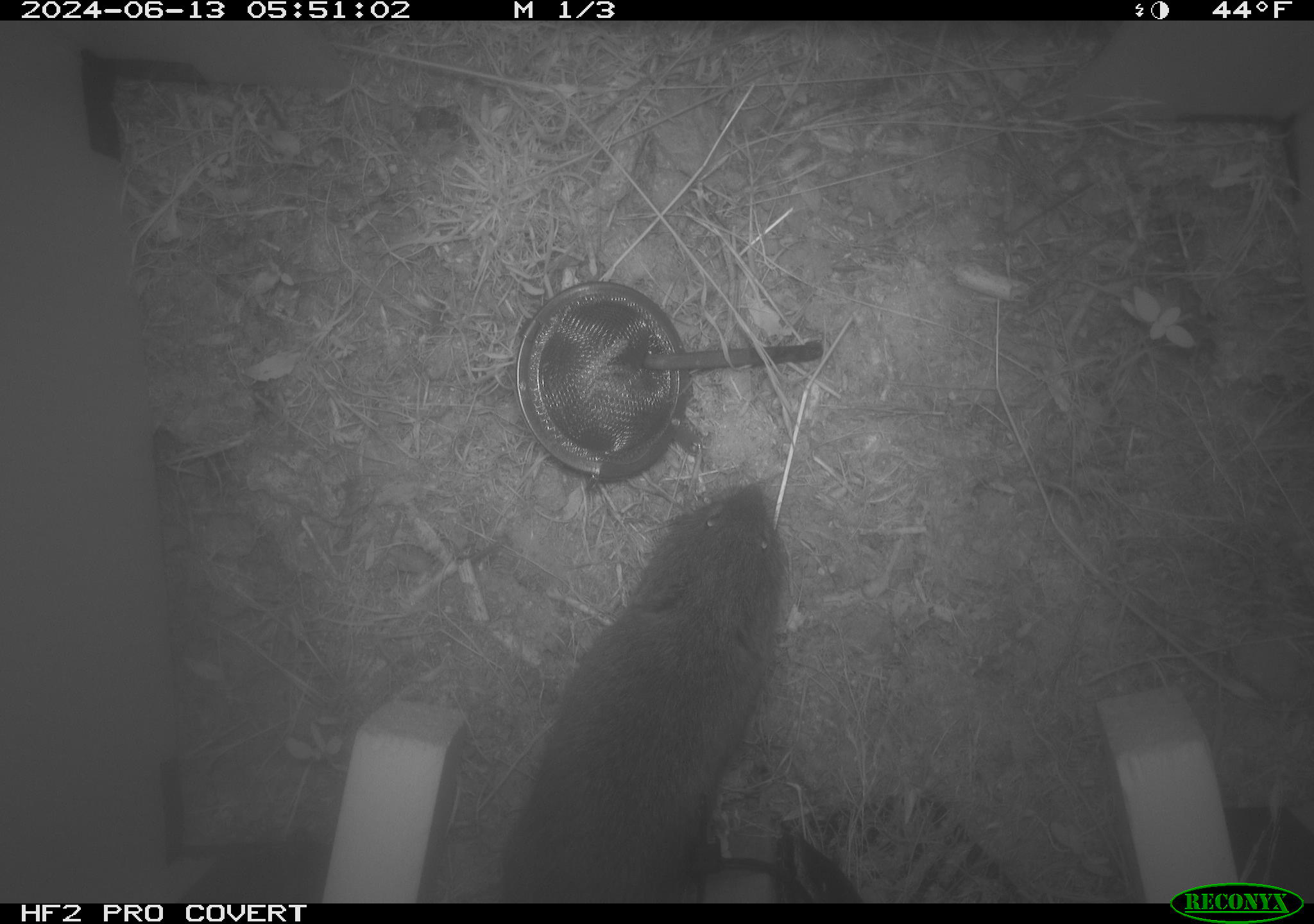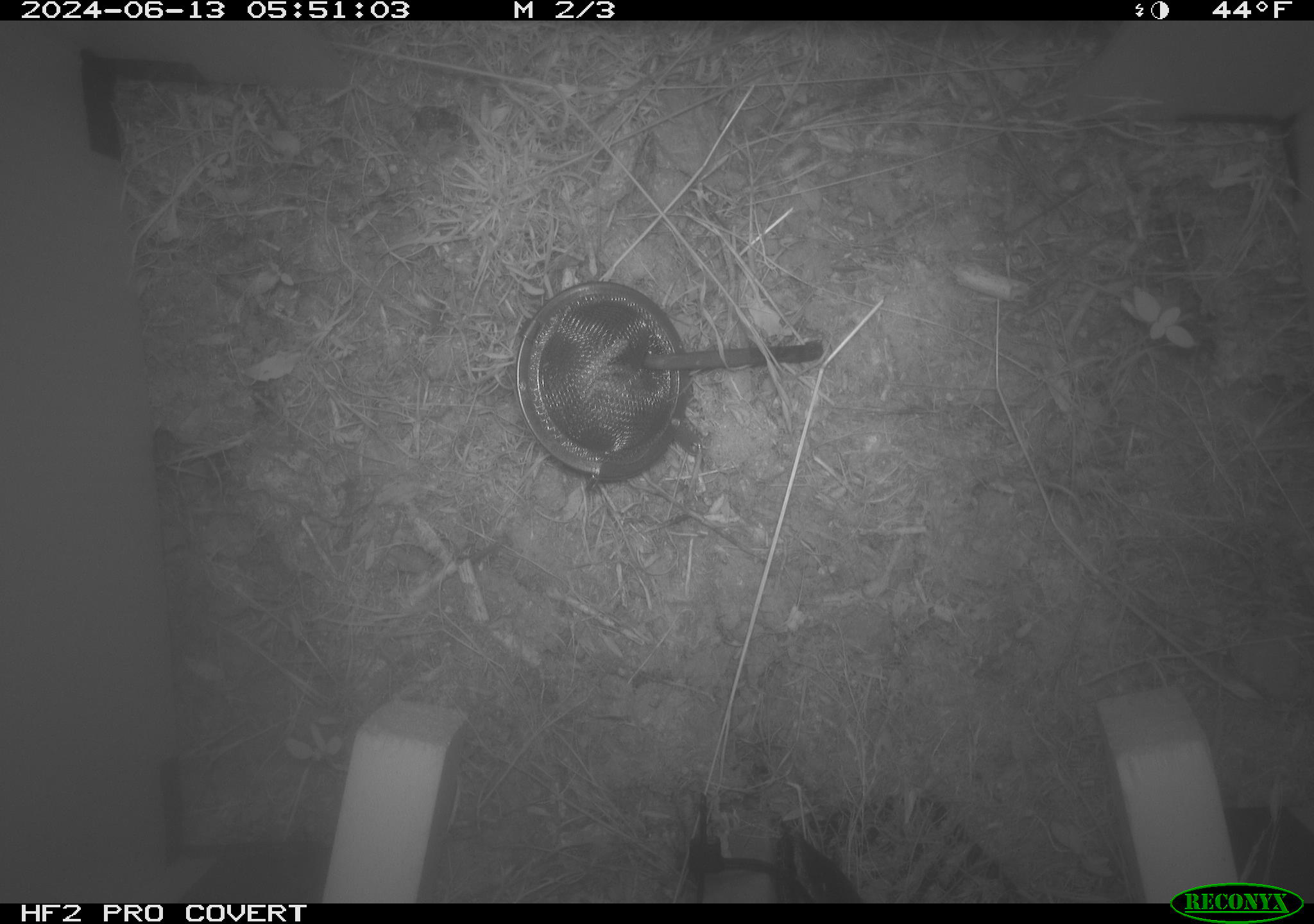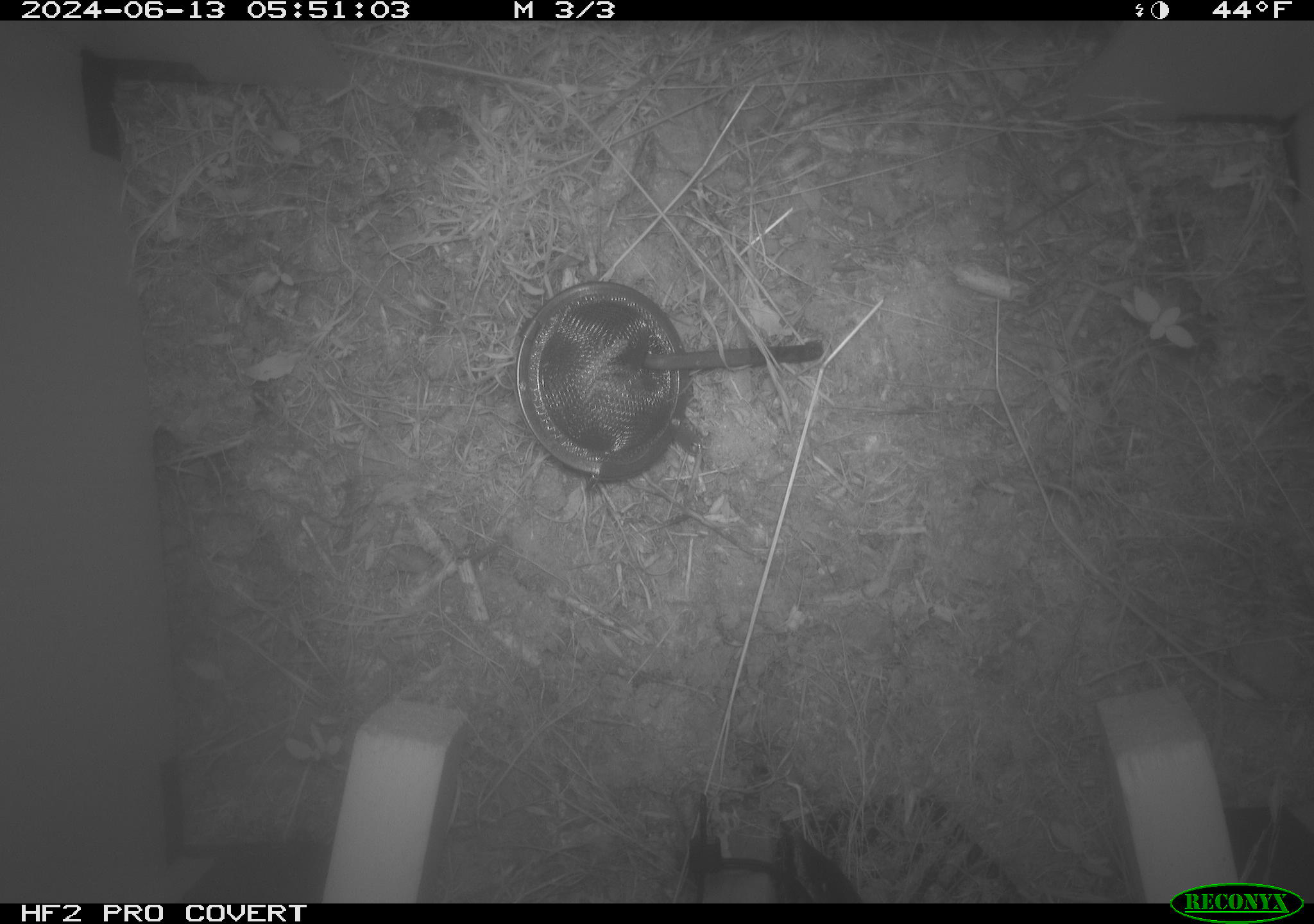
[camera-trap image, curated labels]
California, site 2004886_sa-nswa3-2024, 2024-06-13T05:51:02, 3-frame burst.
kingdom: Animalia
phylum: Chordata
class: Mammalia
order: Rodentia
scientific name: Rodentia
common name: rodent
Rodent (Rodentia).